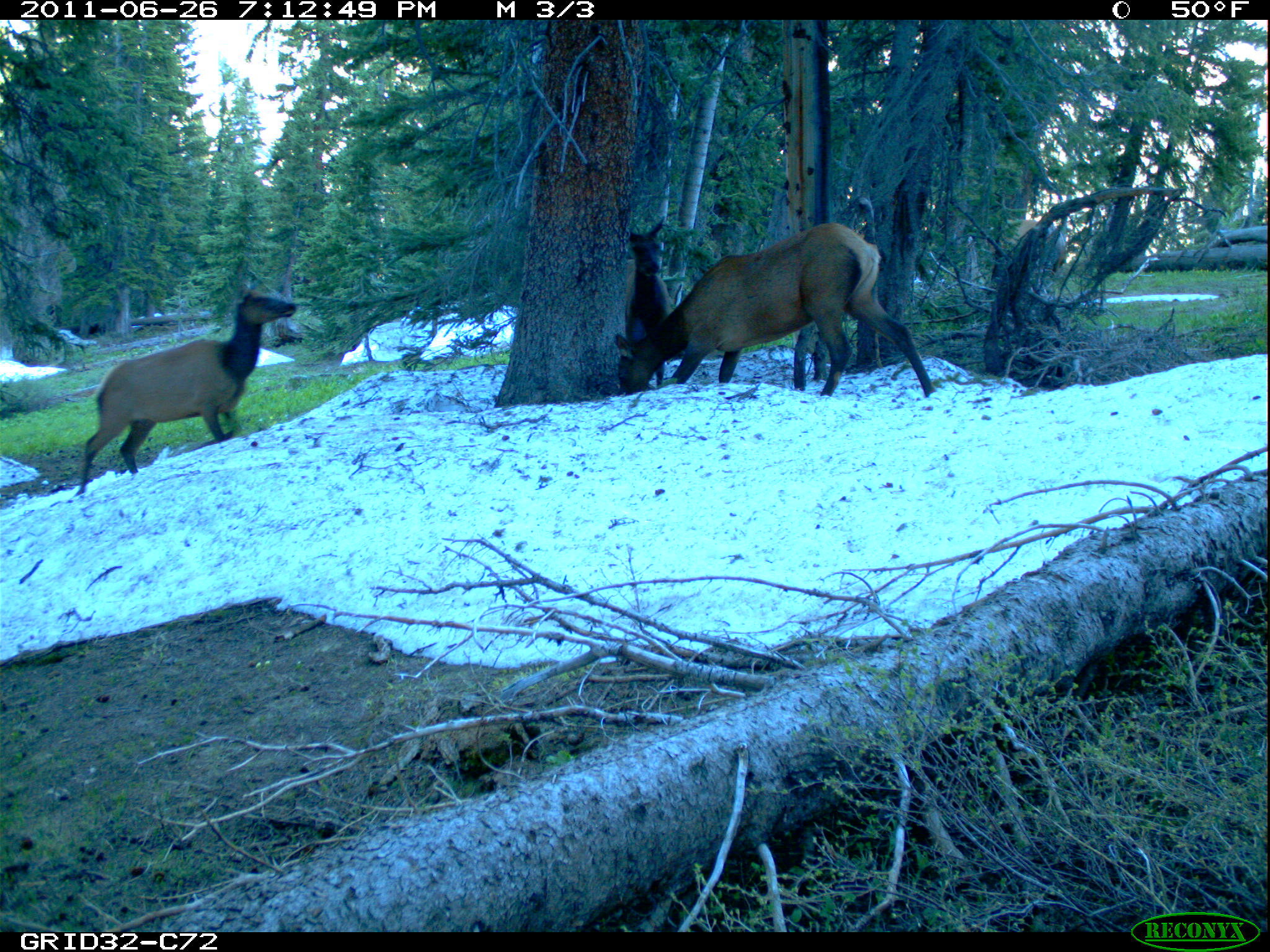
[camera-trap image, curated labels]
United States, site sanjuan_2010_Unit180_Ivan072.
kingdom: Animalia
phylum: Chordata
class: Mammalia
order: Artiodactyla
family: Cervidae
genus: Cervus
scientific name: Cervus elaphus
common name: red deer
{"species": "Cervus elaphus (red deer)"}